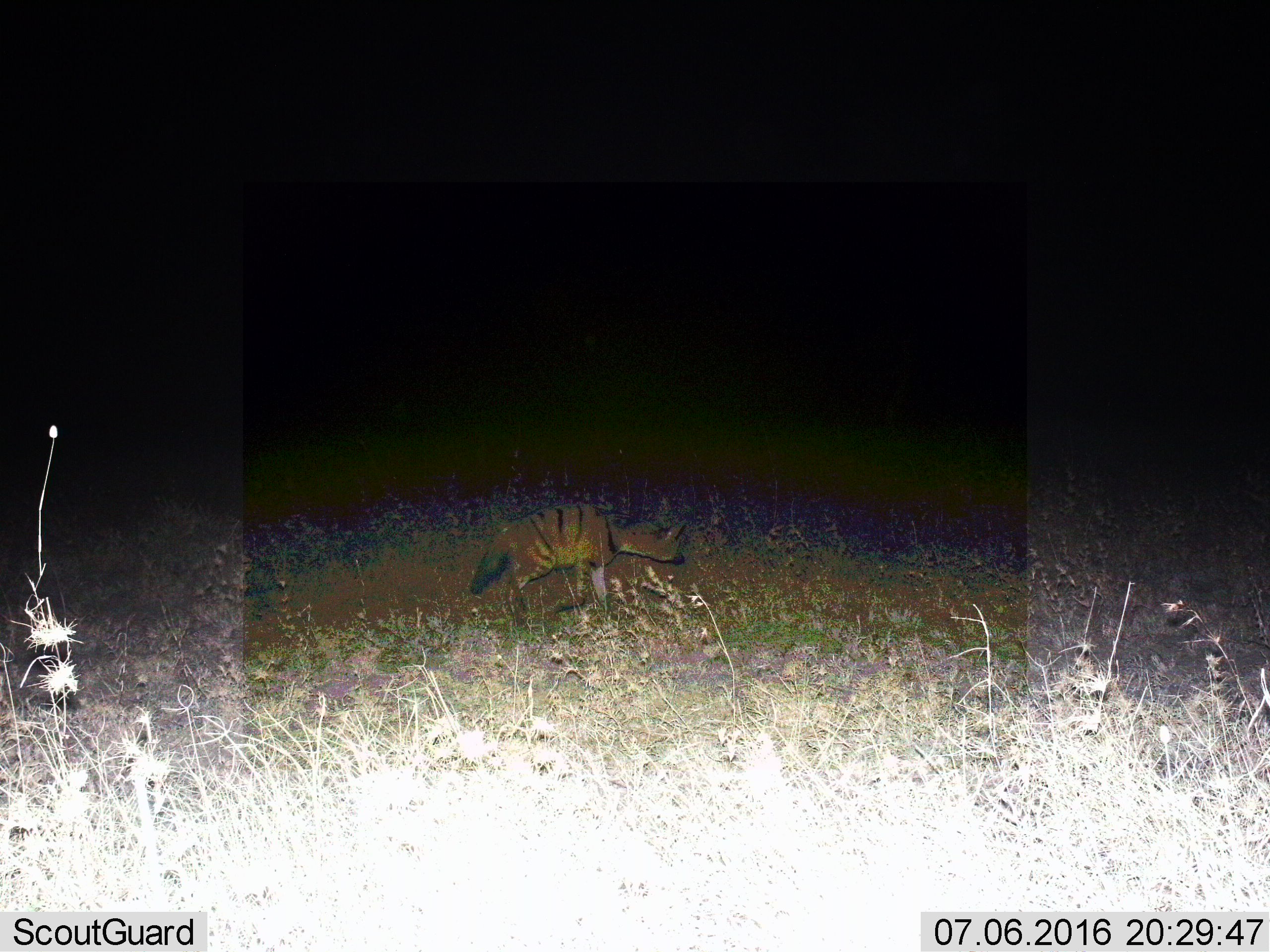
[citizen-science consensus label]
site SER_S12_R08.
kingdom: Animalia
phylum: Chordata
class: Mammalia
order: Carnivora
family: Hyaenidae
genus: Proteles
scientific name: Proteles cristatus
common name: aardwolf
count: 1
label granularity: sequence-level